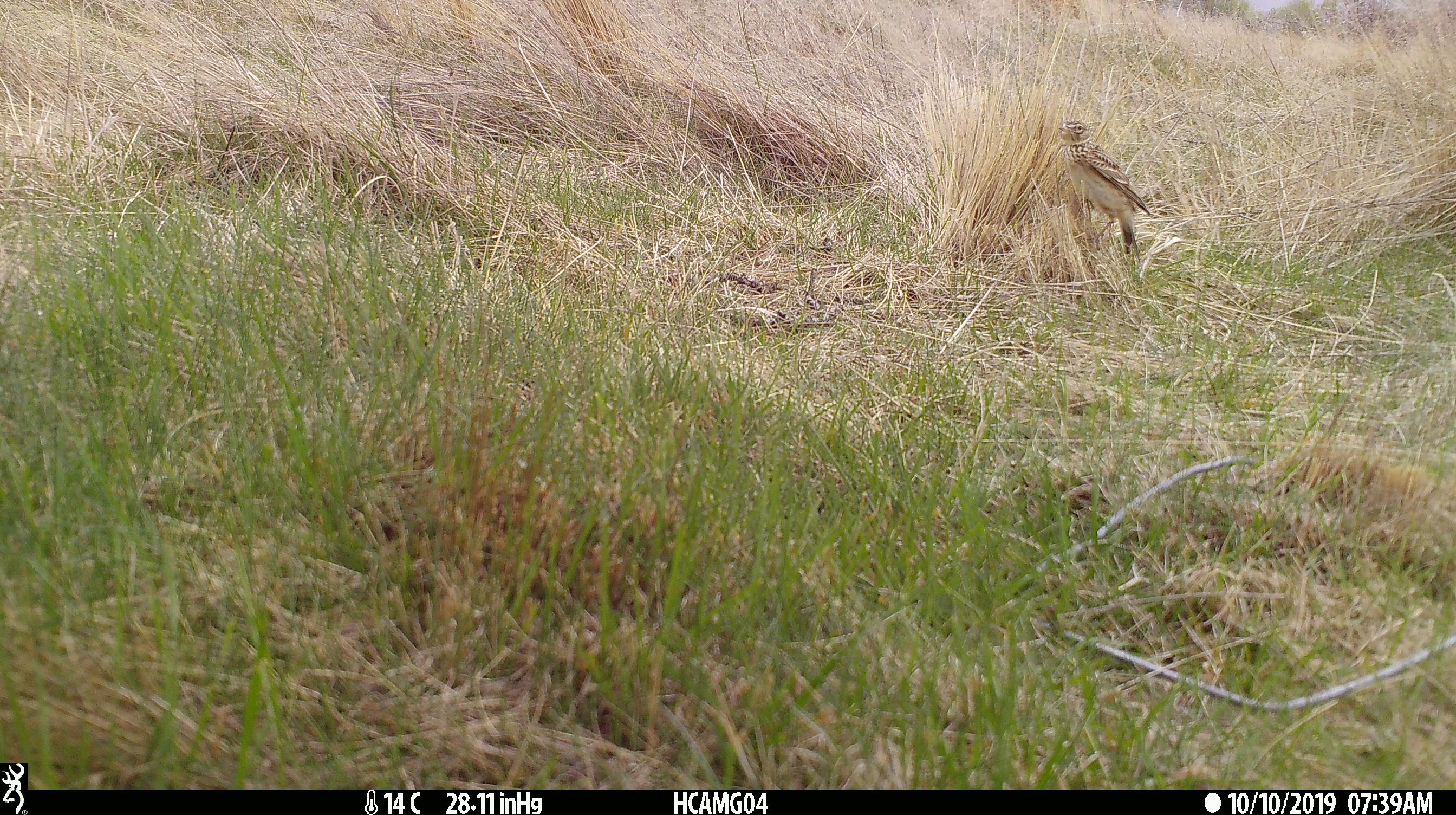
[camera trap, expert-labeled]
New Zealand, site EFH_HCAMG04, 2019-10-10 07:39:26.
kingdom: Animalia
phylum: Chordata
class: Aves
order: Passeriformes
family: Motacillidae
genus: Anthus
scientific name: Anthus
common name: pipit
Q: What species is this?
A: Pipit (Anthus).